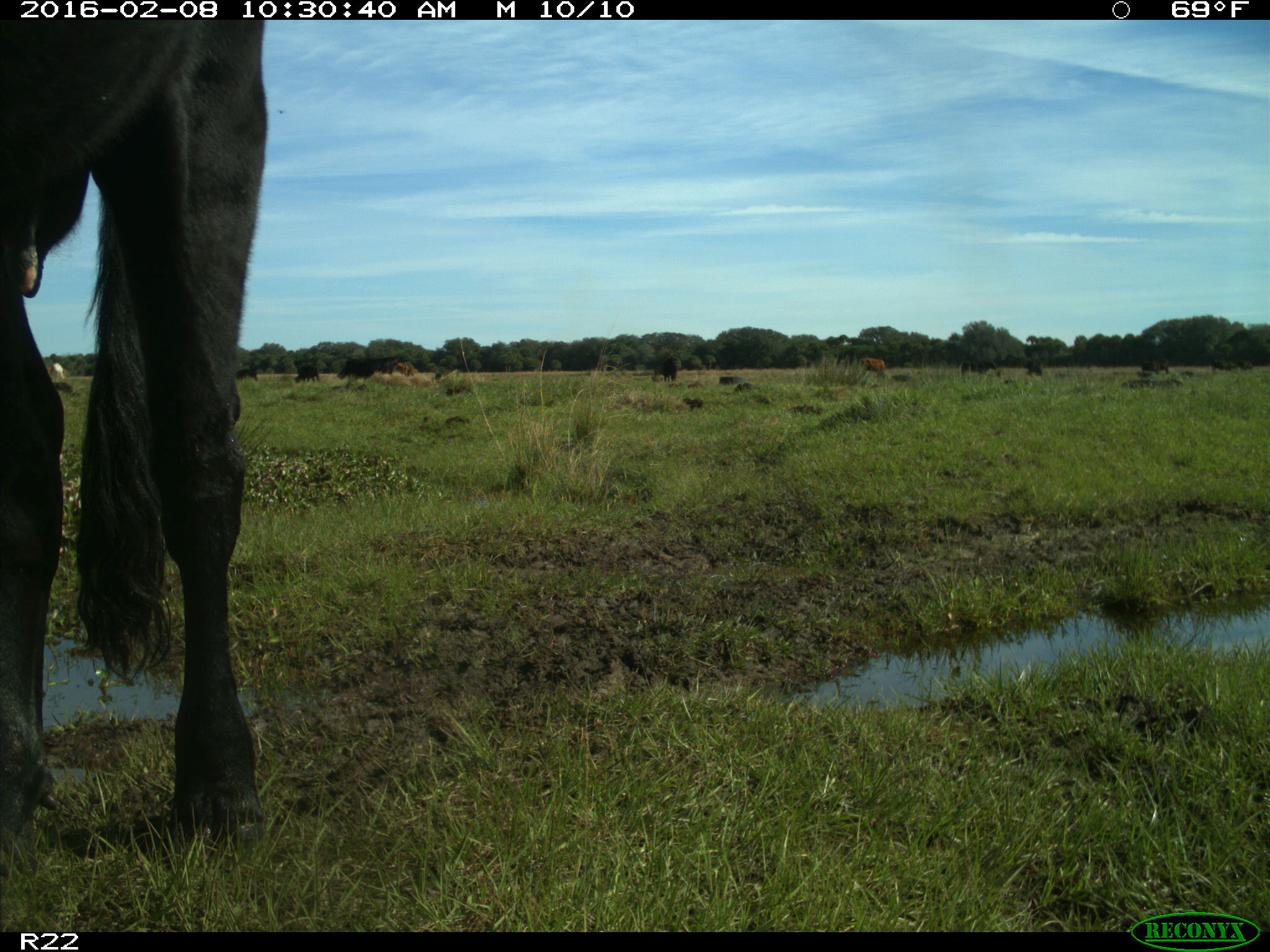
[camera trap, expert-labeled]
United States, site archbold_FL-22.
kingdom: Animalia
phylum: Chordata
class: Mammalia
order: Artiodactyla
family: Bovidae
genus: Bos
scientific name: Bos taurus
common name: domestic cow